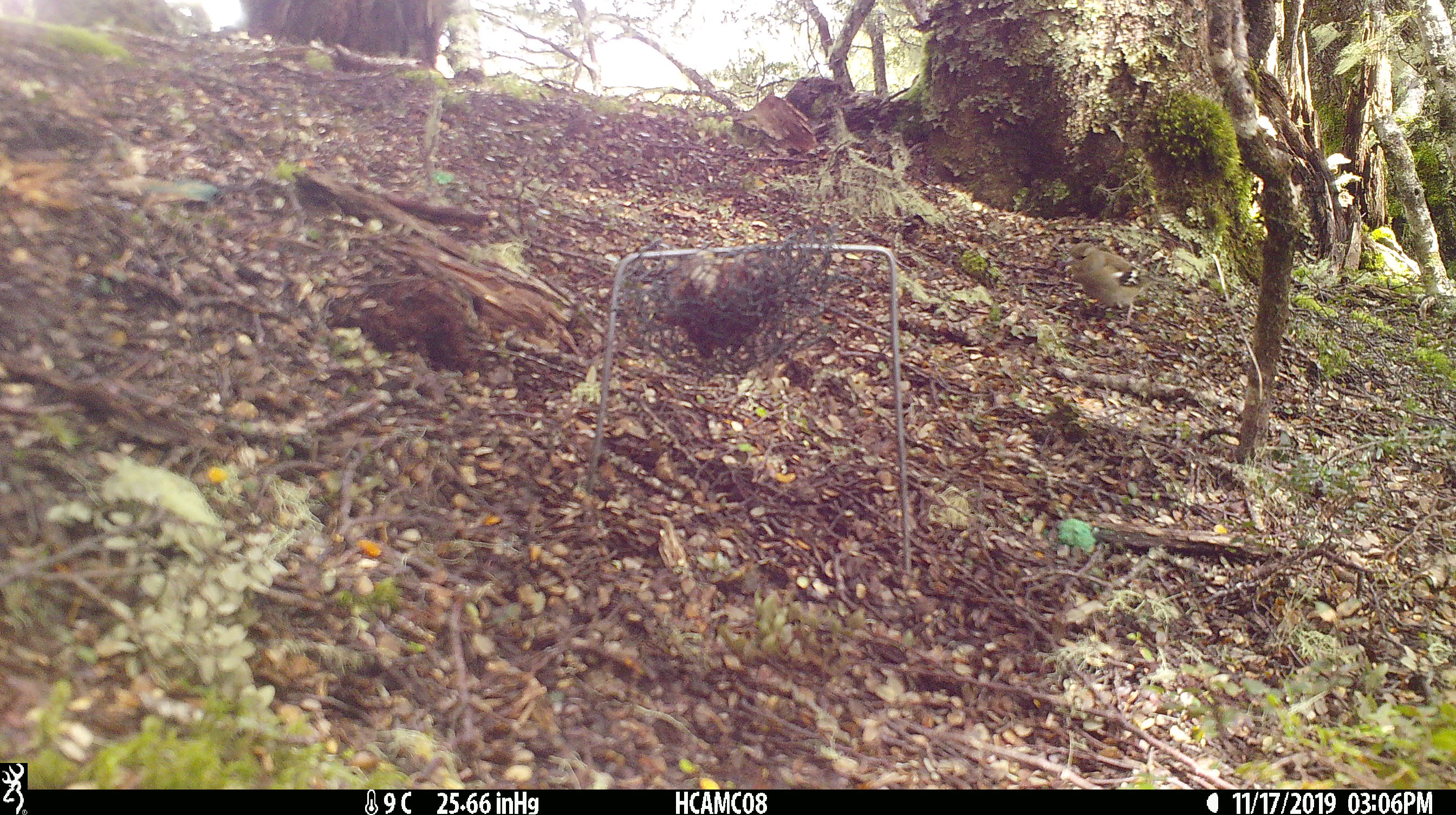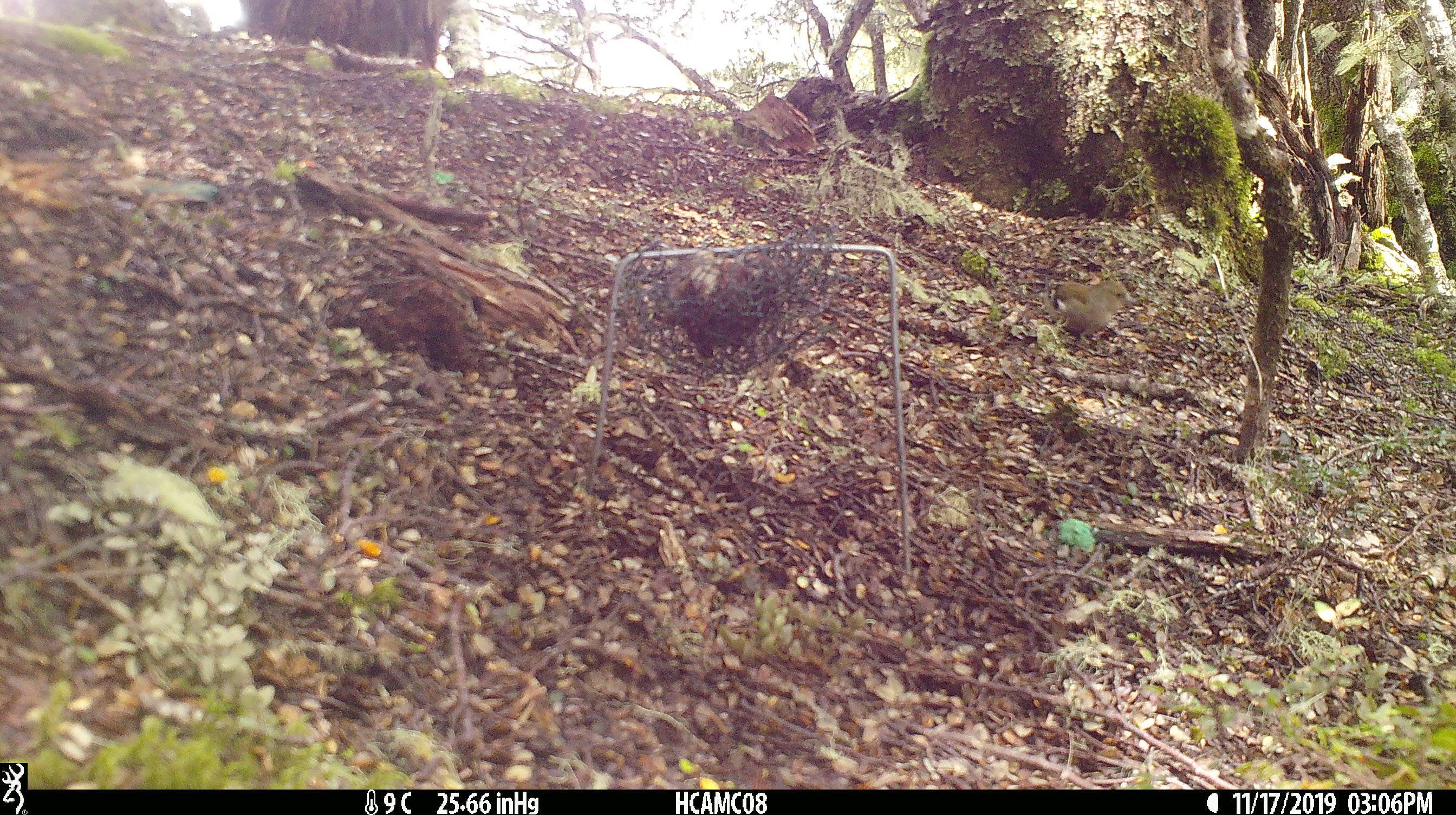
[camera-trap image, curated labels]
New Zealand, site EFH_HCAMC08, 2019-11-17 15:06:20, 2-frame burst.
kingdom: Animalia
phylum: Chordata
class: Aves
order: Passeriformes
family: Fringillidae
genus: Fringilla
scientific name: Fringilla coelebs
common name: common chaffinch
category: chaffinch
Chaffinch (common chaffinch) (Fringilla coelebs).